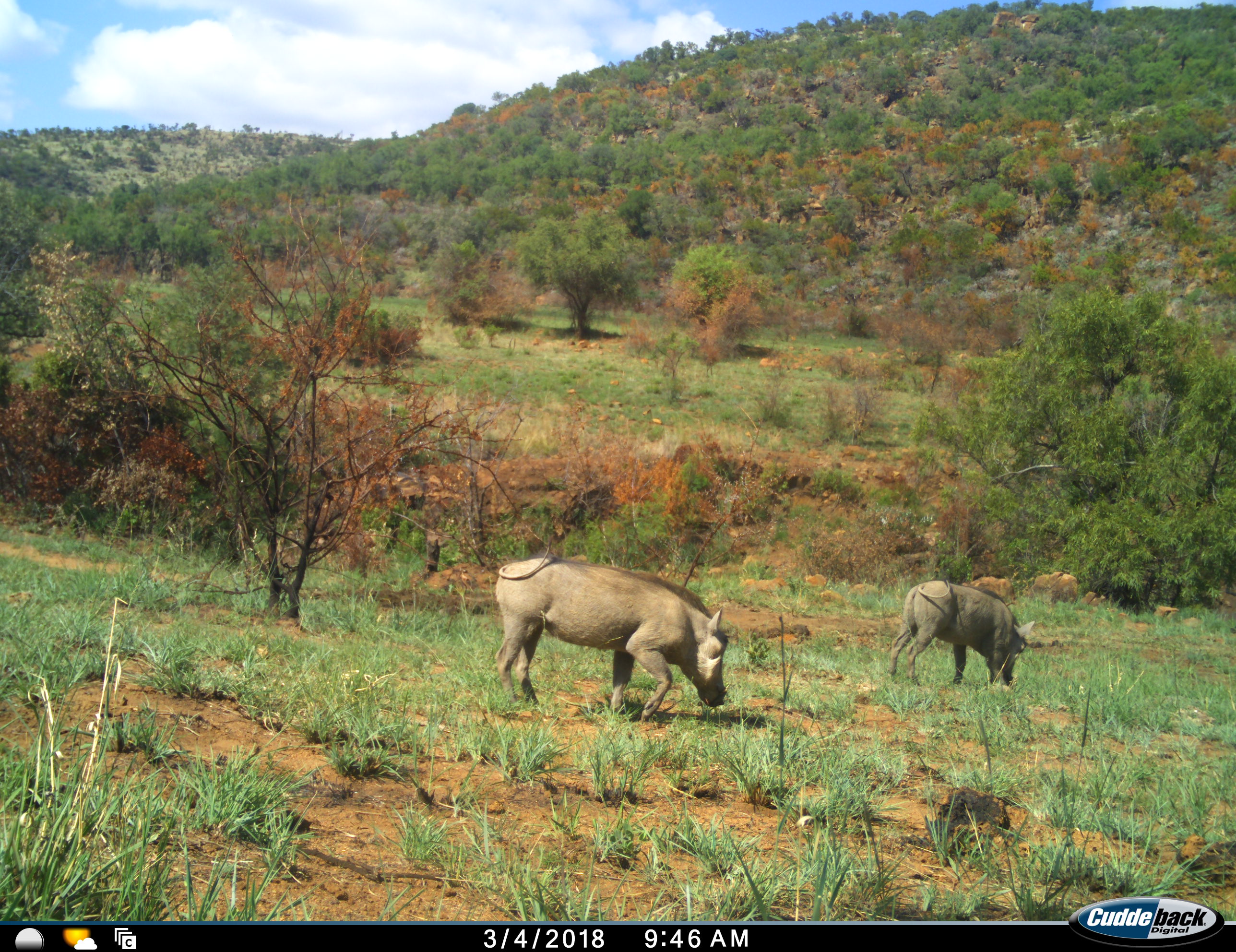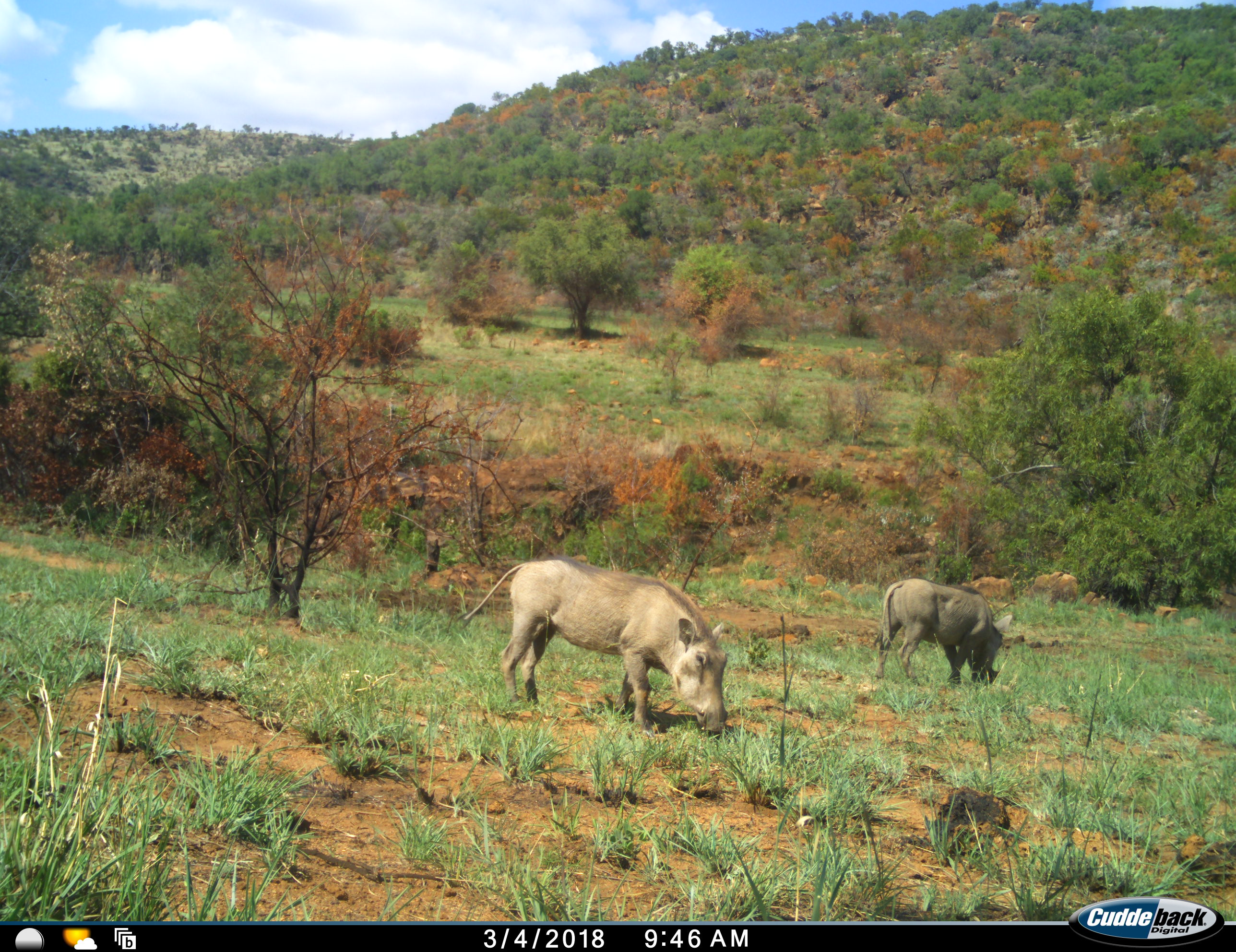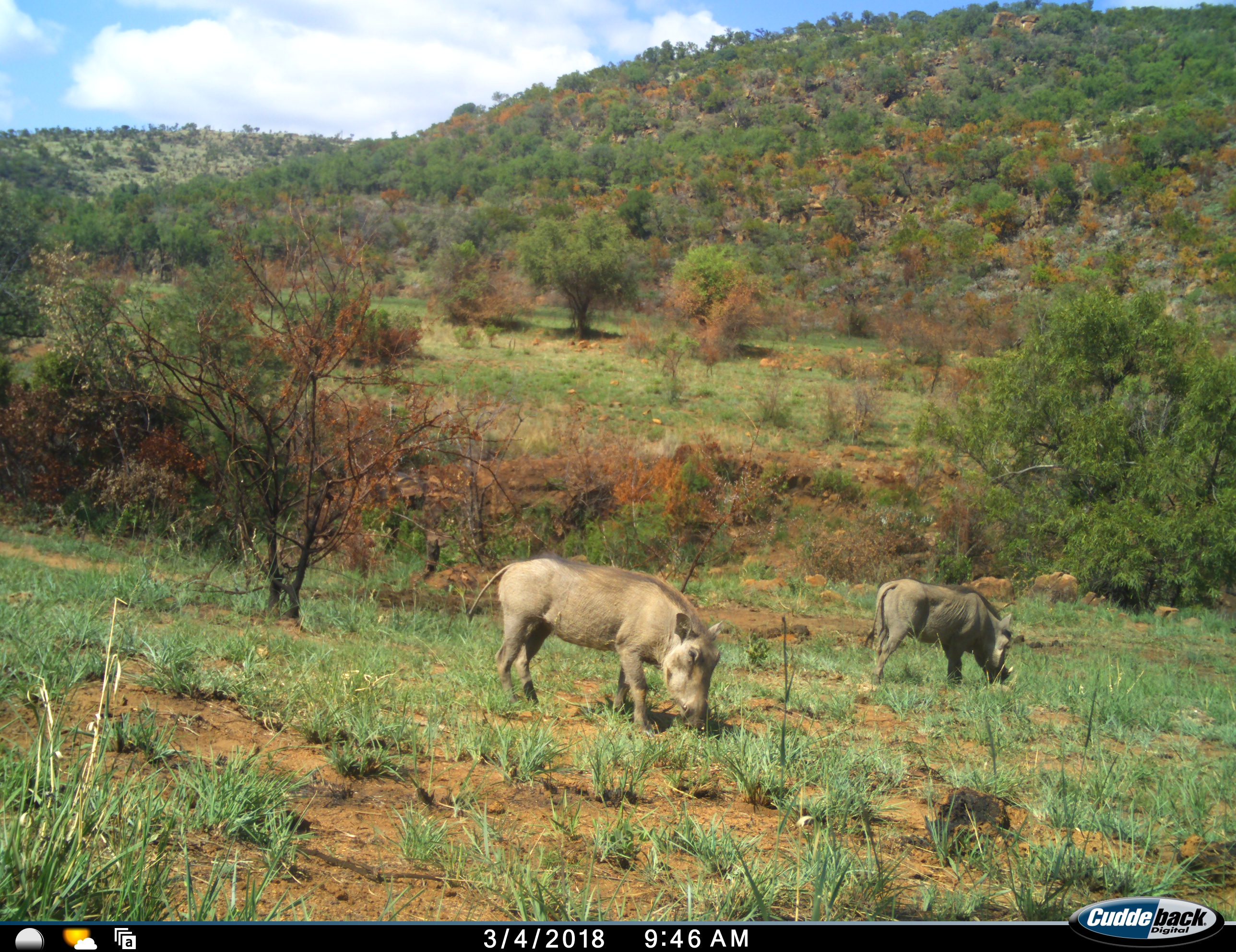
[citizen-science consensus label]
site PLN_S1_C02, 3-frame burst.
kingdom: Animalia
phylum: Chordata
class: Mammalia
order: Artiodactyla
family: Suidae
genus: Phacochoerus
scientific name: Phacochoerus africanus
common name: warthog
Warthog (Phacochoerus africanus), count 2. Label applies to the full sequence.